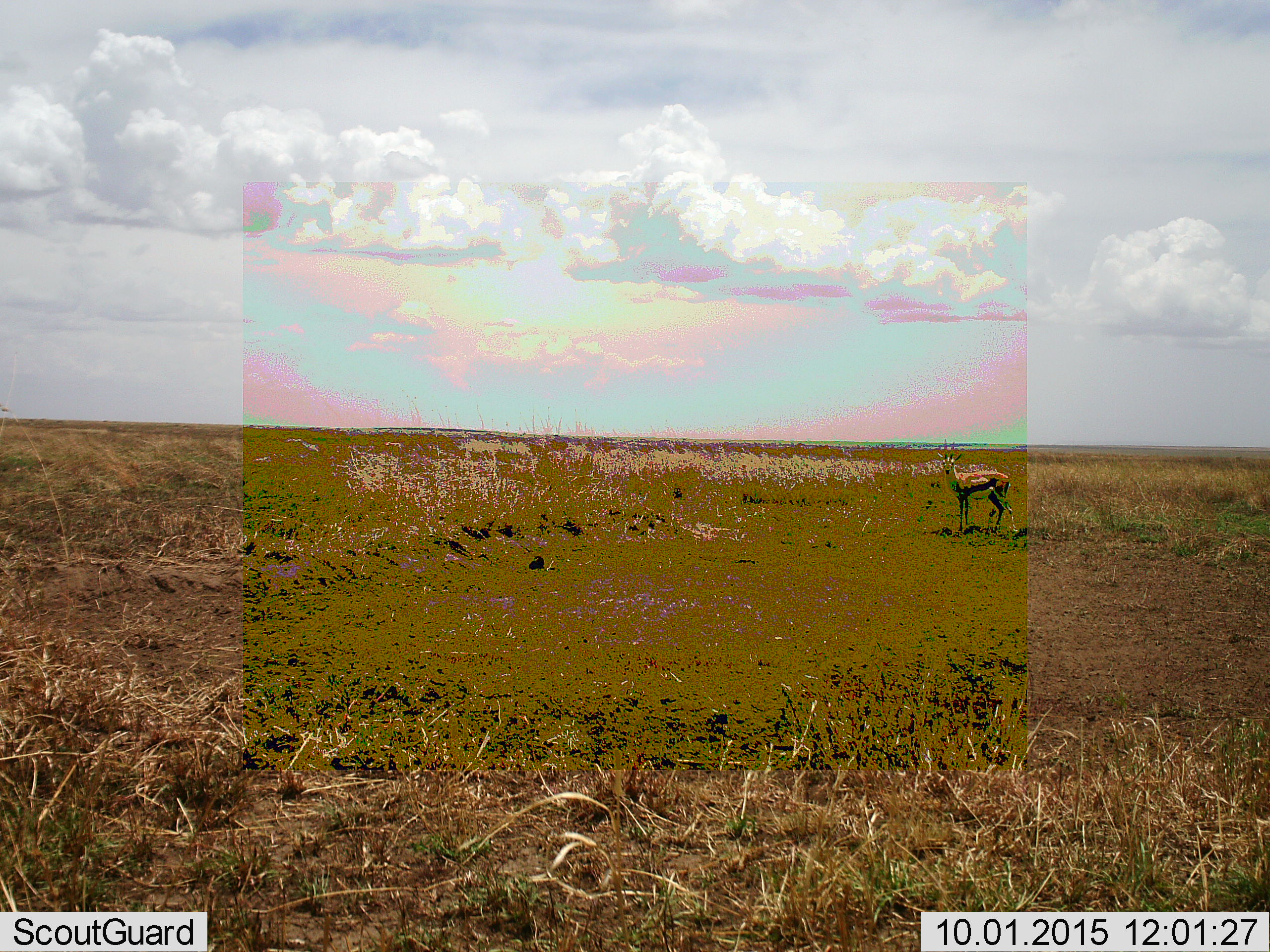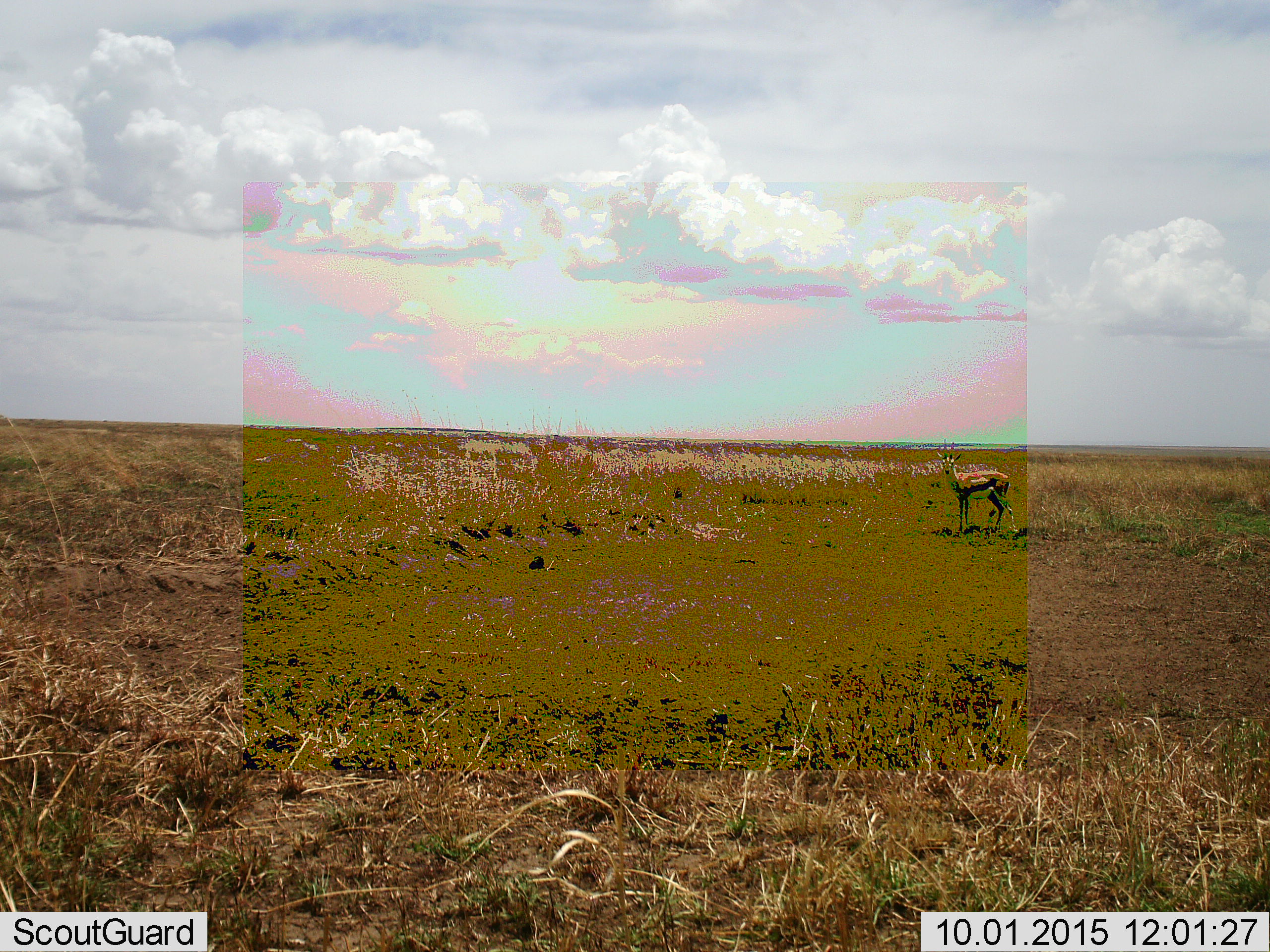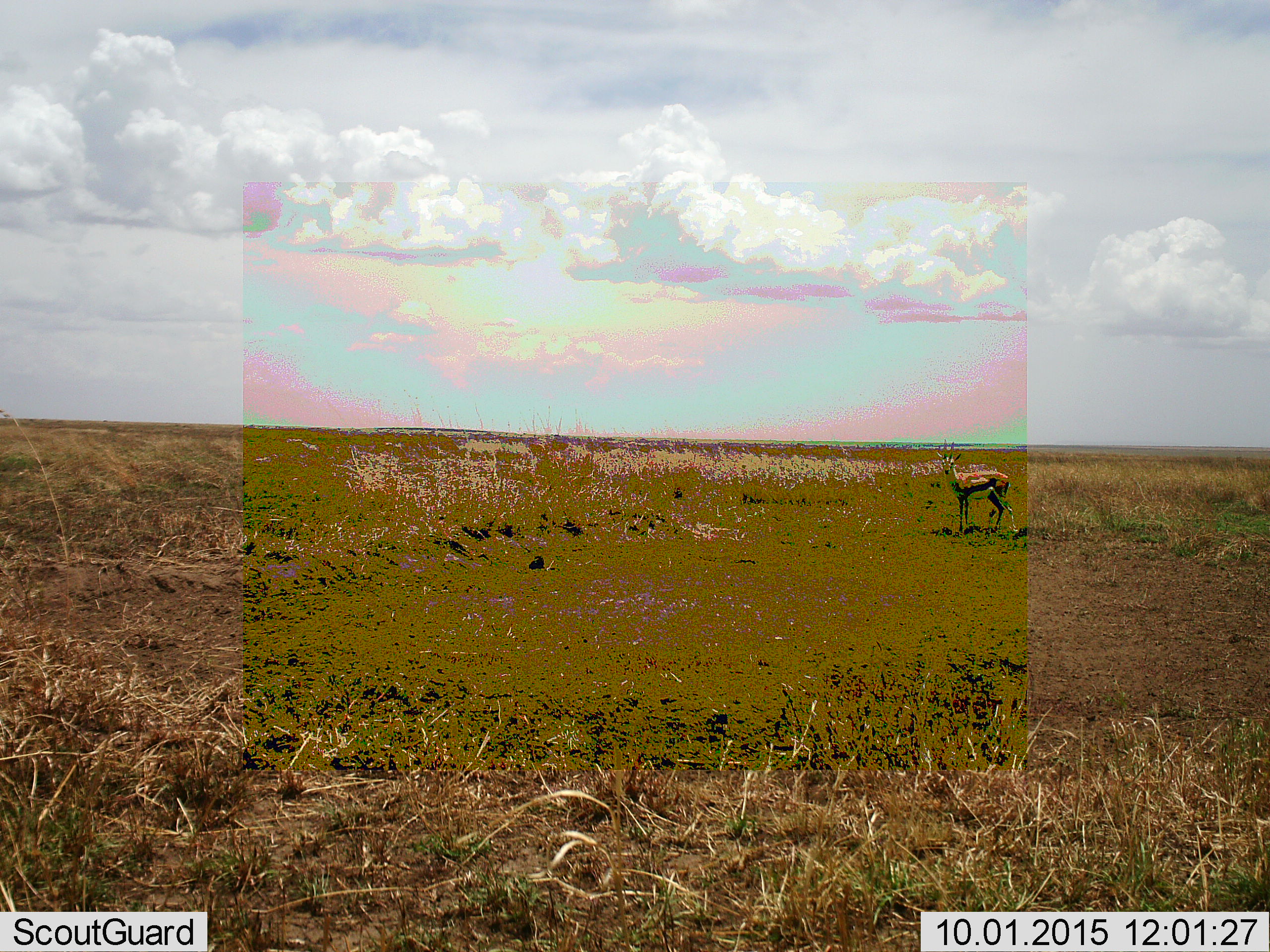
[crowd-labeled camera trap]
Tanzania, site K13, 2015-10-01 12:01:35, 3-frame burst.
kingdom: Animalia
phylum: Chordata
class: Mammalia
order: Artiodactyla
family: Bovidae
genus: Eudorcas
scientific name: Eudorcas thomsonii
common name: thomson's gazelle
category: gazellethomsons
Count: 1.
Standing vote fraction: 100%.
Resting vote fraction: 0%.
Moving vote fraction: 0%.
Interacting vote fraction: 0%.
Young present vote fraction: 0%.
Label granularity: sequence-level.